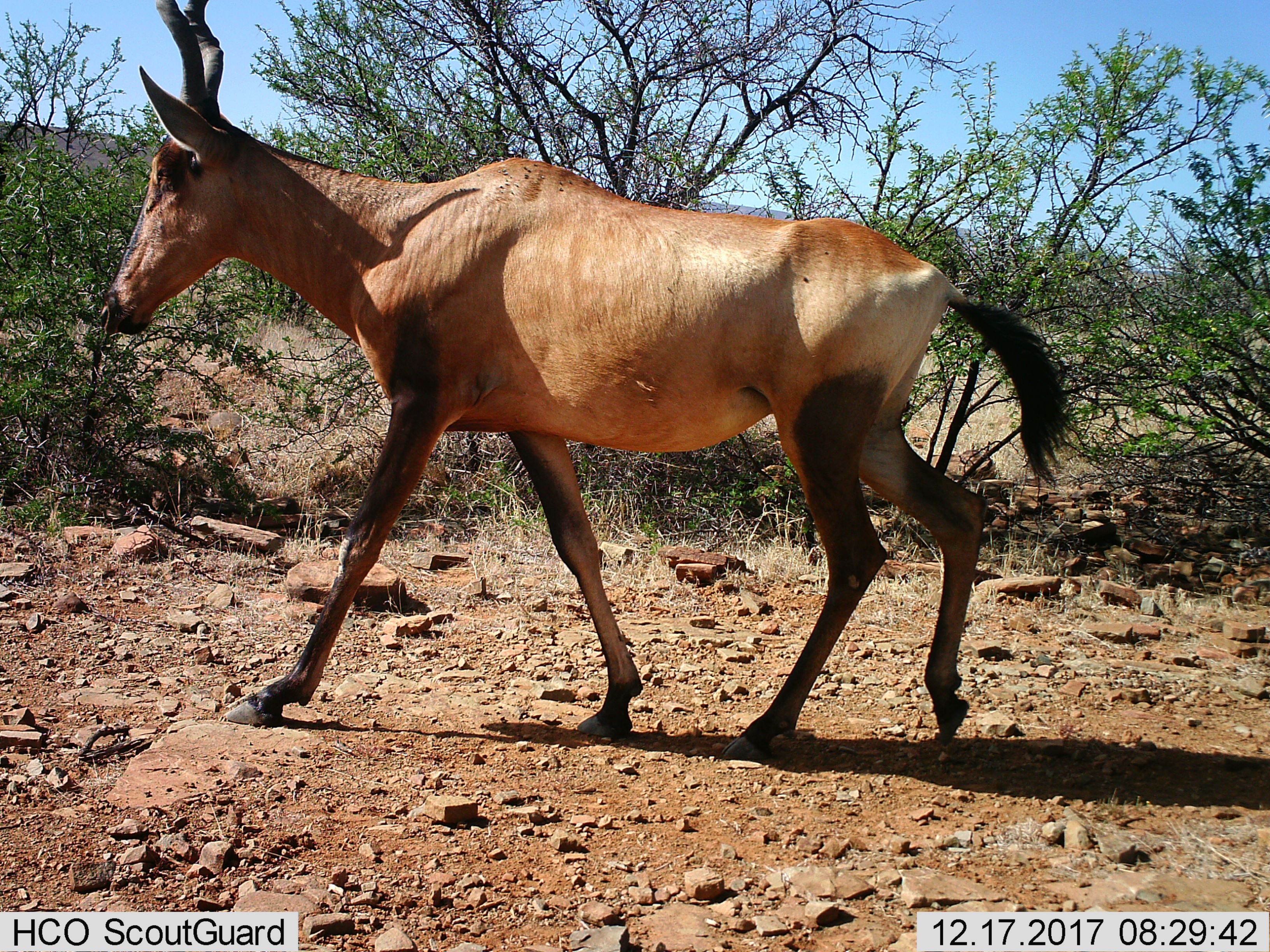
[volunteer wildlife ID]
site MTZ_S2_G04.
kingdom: Animalia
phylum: Chordata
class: Mammalia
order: Artiodactyla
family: Bovidae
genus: Alcelaphus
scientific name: Alcelaphus buselaphus caama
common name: red hartebeest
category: hartebeestred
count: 1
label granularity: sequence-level